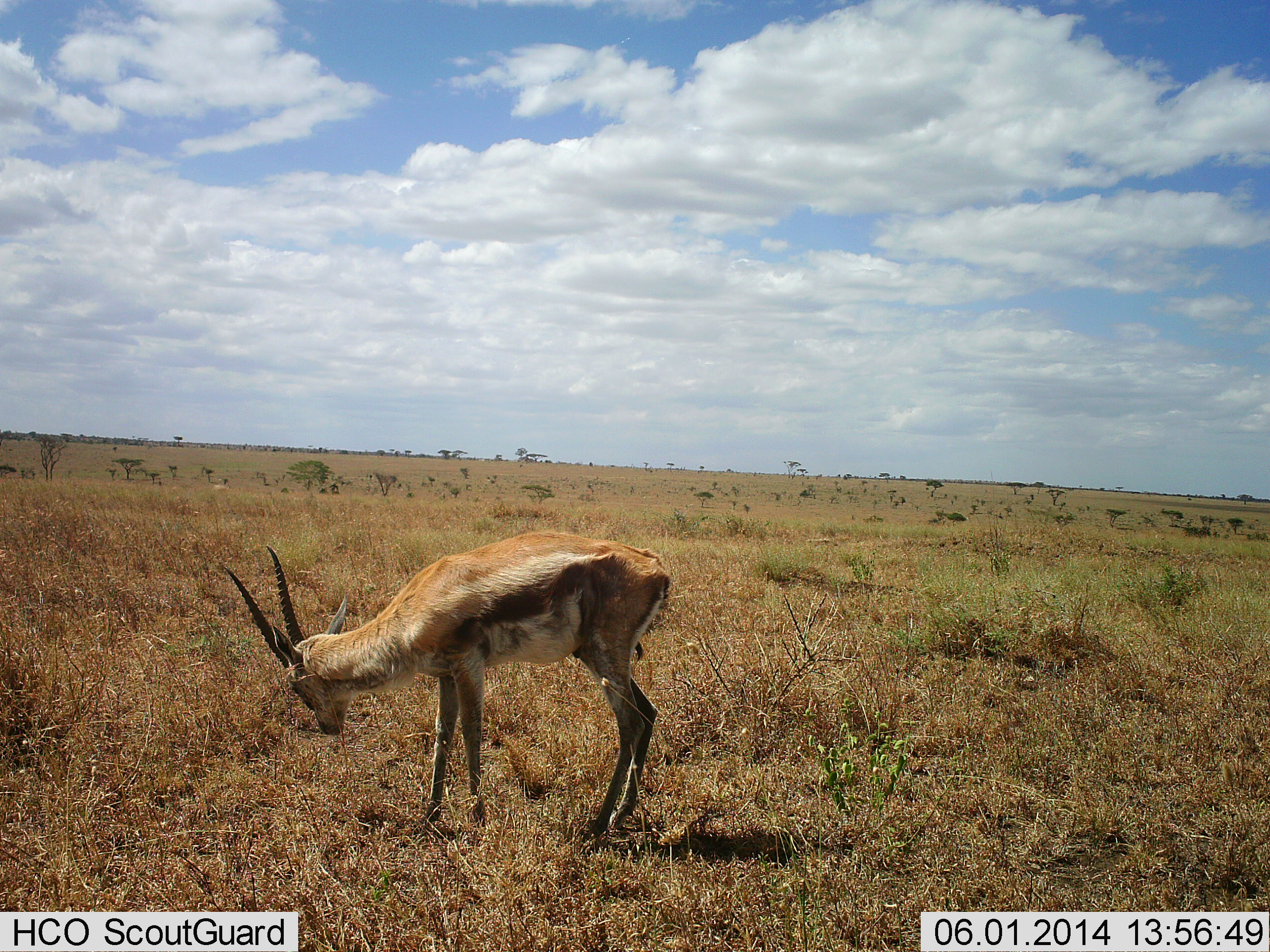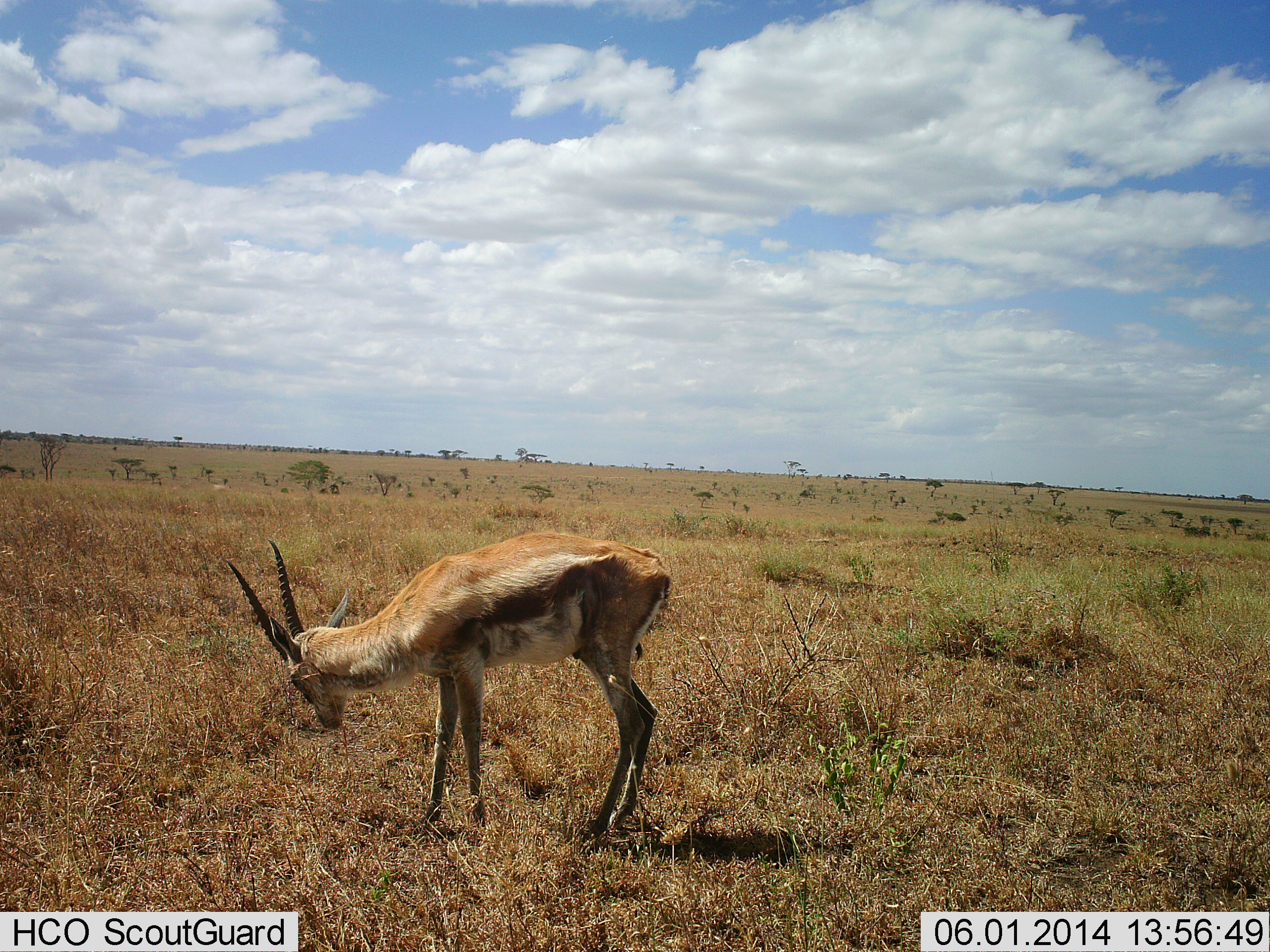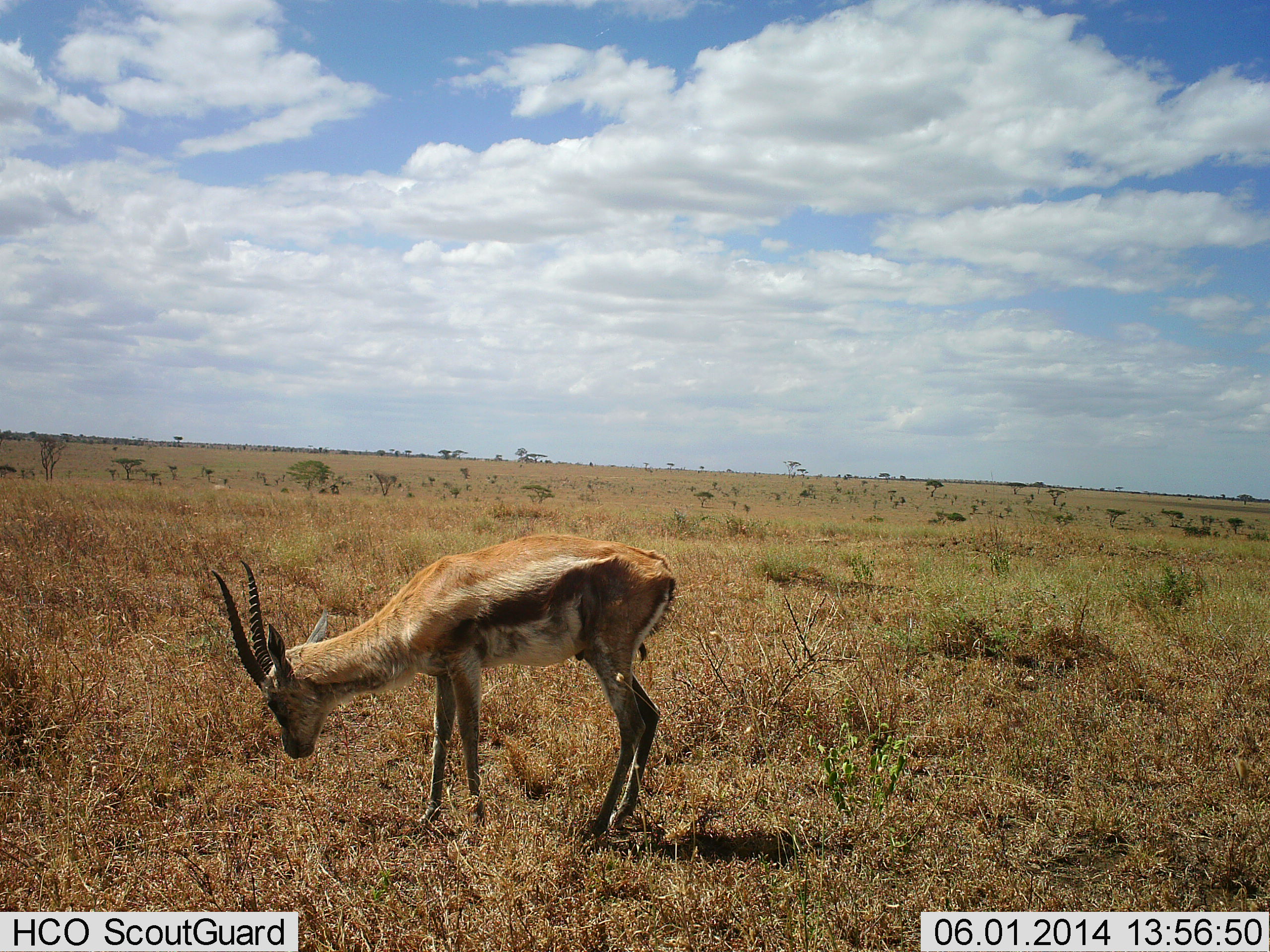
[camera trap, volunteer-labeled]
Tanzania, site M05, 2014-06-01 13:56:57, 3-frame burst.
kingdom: Animalia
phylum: Chordata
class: Mammalia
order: Artiodactyla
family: Bovidae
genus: Eudorcas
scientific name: Eudorcas thomsonii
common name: thomson's gazelle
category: gazellethomsons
Gazellethomsons (thomson's gazelle) (Eudorcas thomsonii), count 1. Behavior (volunteer vote fractions): standing 100%, resting 0%, moving 10%, interacting 0%. Young present (vote fraction): 0%. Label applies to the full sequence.